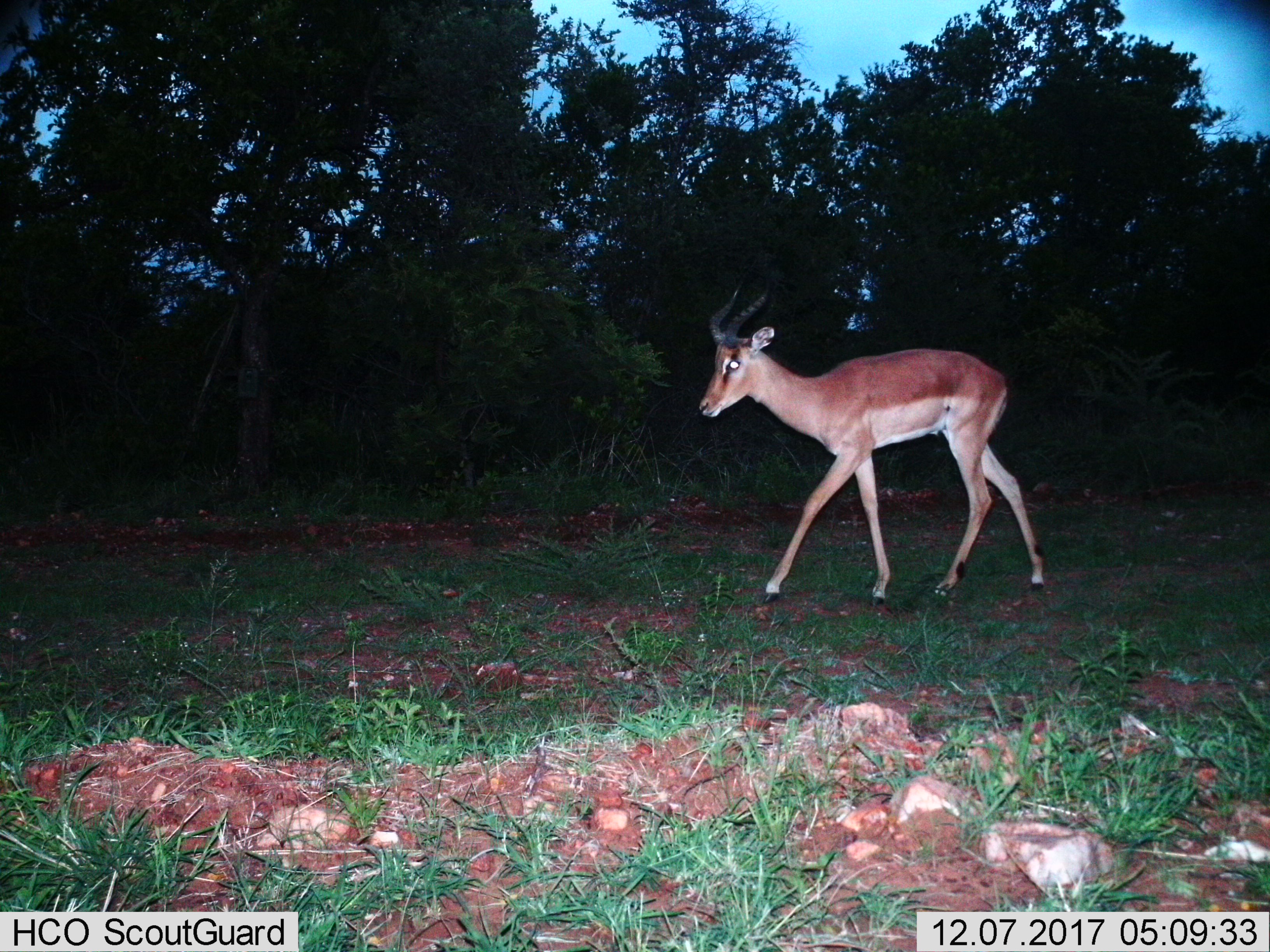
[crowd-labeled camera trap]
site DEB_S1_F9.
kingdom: Animalia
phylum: Chordata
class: Mammalia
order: Artiodactyla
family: Bovidae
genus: Aepyceros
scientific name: Aepyceros melampus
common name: impala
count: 1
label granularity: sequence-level